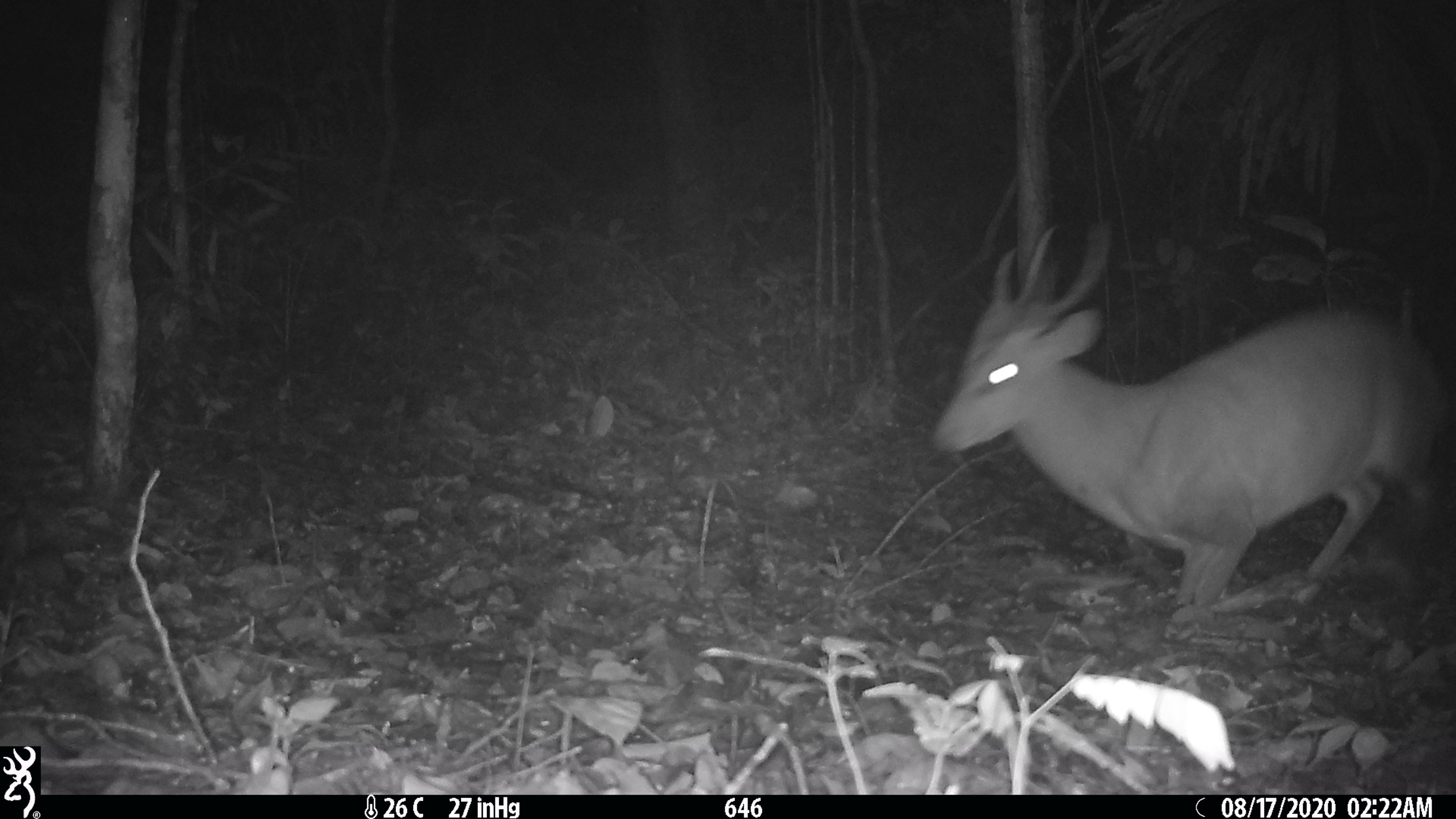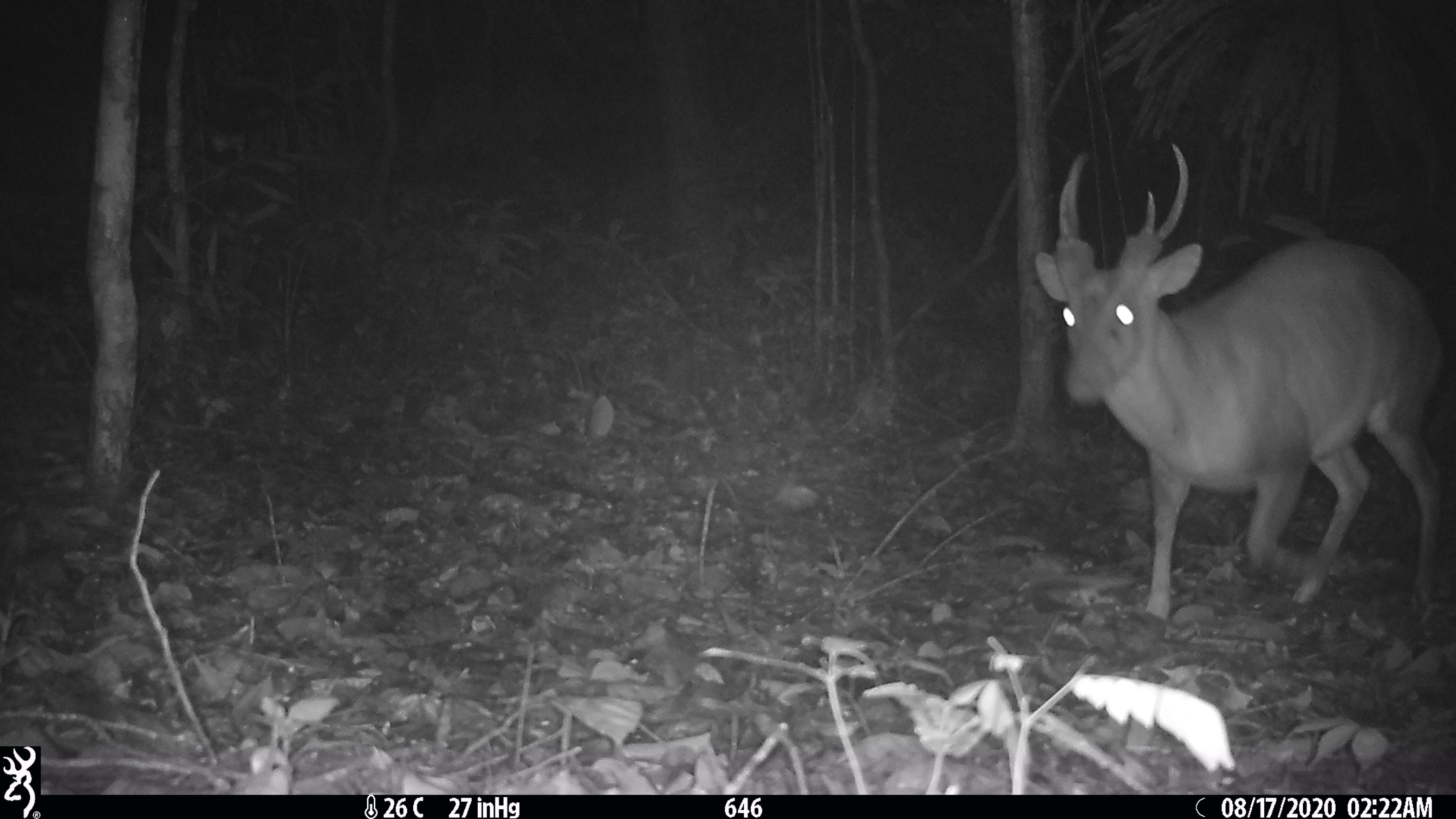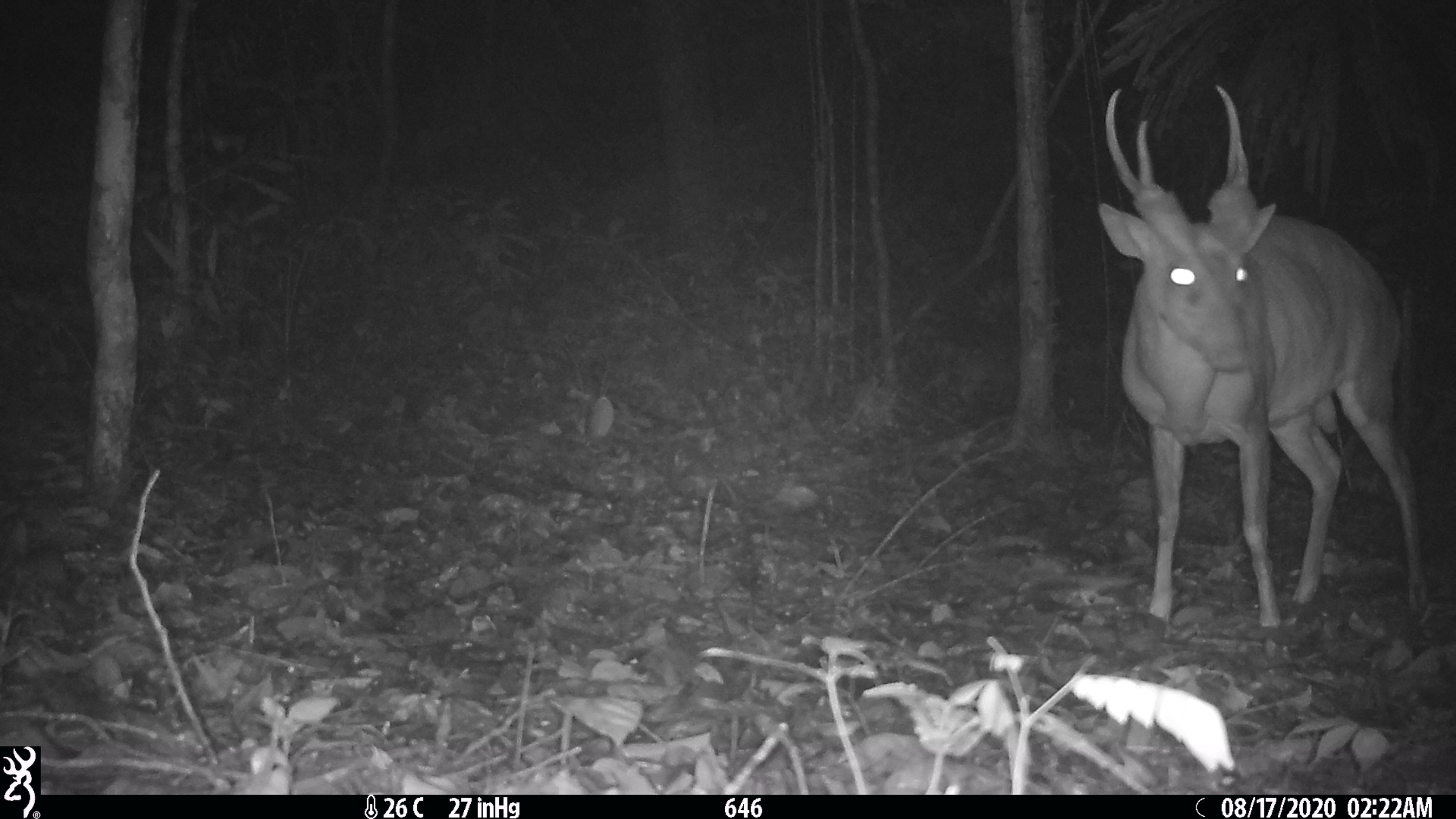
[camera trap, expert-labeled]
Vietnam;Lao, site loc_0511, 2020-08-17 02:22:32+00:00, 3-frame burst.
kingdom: Animalia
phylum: Chordata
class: Mammalia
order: Artiodactyla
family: Cervidae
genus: Muntiacus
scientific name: Muntiacus vuquangensis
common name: large-antlered muntjac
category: large antlered muntjac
Large antlered muntjac (large-antlered muntjac) (Muntiacus vuquangensis). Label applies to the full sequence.